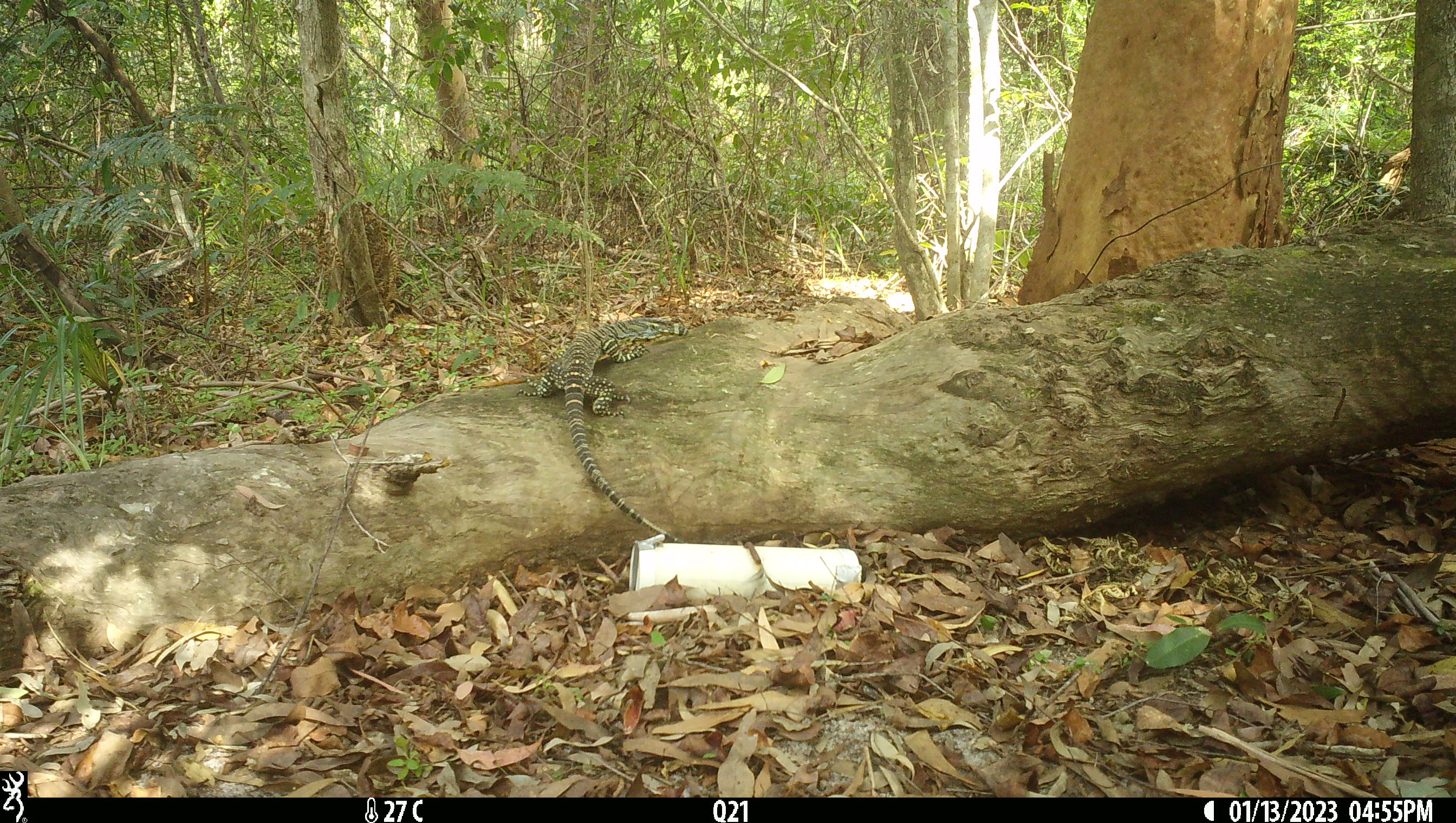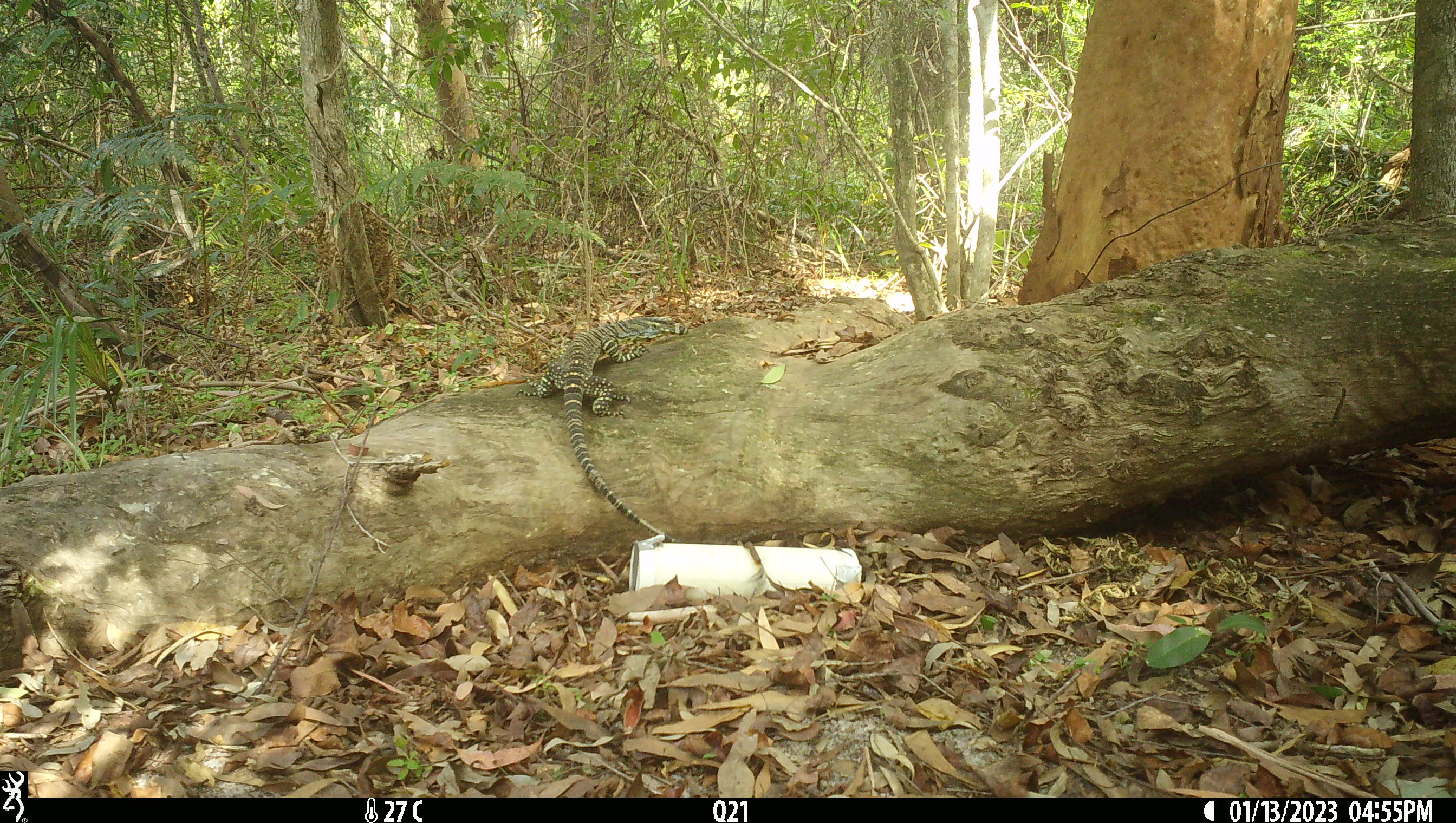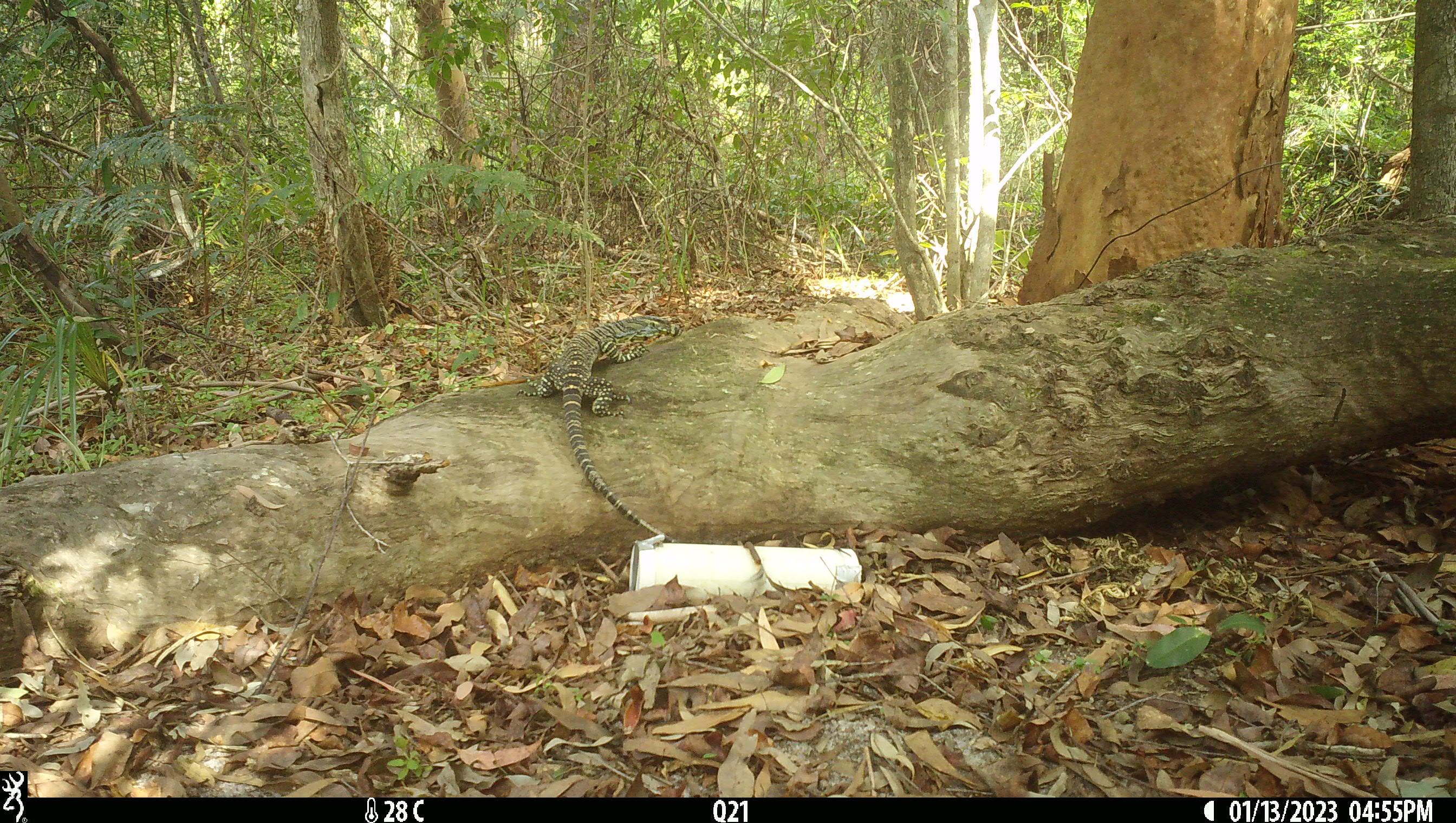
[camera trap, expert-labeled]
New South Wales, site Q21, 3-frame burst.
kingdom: Animalia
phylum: Chordata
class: Reptilia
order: Squamata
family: Varanidae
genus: Varanus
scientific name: Varanus varius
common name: lace monitor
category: goanna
Goanna (lace monitor) (Varanus varius).